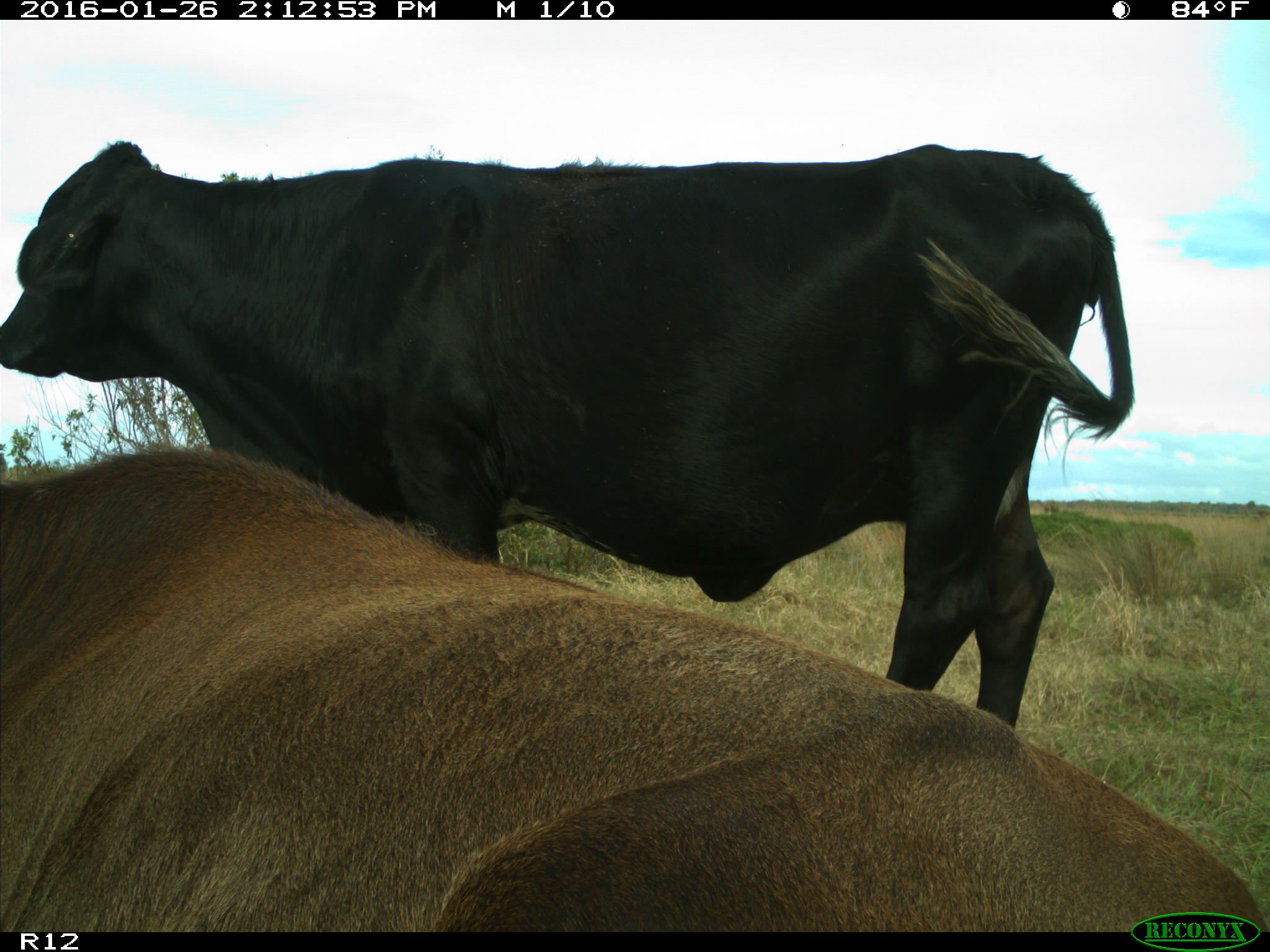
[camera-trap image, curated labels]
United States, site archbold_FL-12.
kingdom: Animalia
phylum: Chordata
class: Mammalia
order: Artiodactyla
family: Bovidae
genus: Bos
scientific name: Bos taurus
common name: domestic cow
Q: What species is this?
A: Bos taurus (domestic cow).